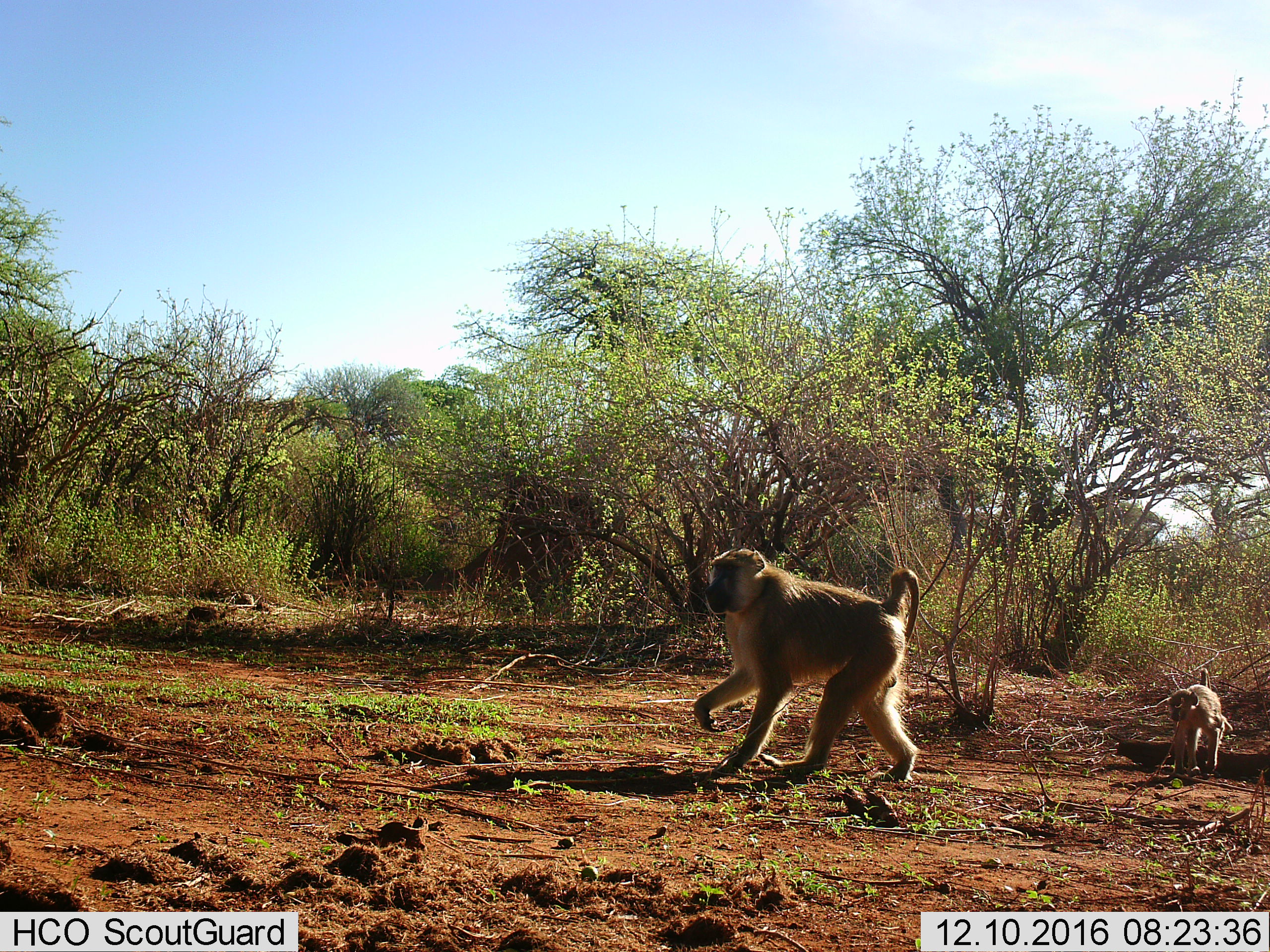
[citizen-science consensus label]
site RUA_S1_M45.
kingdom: Animalia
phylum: Chordata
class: Mammalia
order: Primates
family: Cercopithecidae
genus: Papio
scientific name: Papio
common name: baboon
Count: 2.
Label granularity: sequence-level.